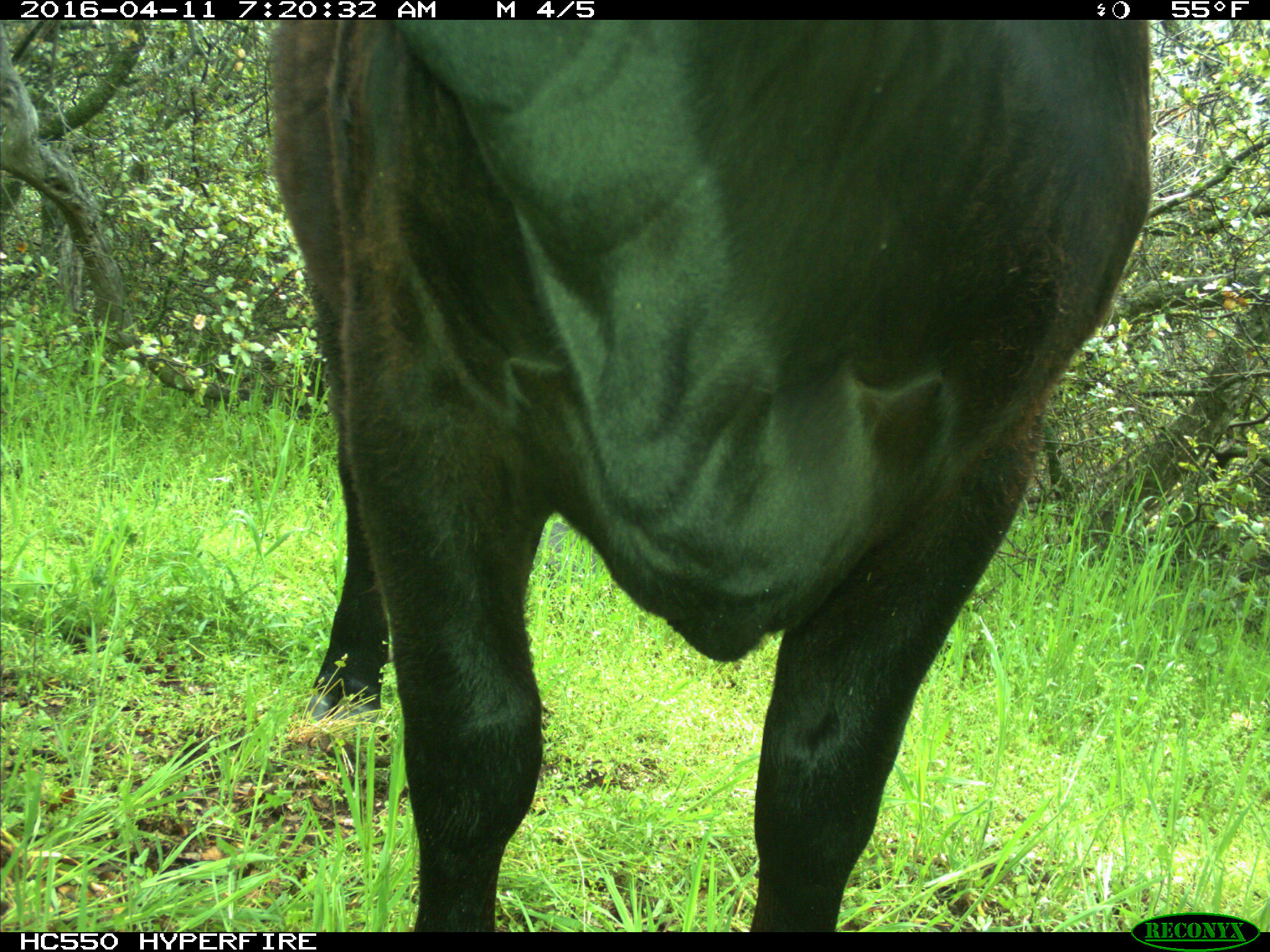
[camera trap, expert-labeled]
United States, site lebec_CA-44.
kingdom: Animalia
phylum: Chordata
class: Mammalia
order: Artiodactyla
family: Bovidae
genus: Bos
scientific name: Bos taurus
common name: domestic cow